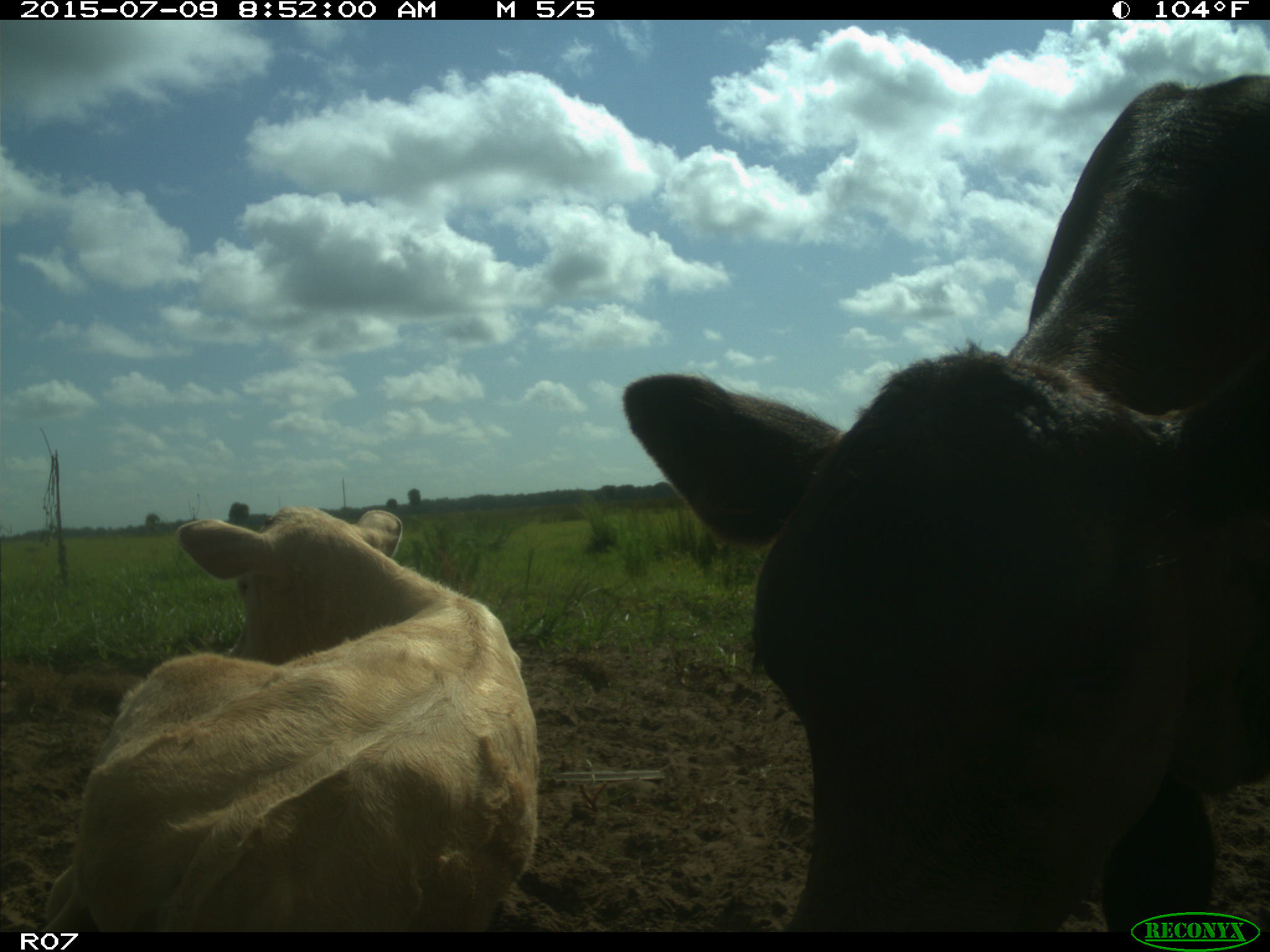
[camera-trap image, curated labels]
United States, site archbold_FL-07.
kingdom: Animalia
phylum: Chordata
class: Mammalia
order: Artiodactyla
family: Bovidae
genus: Bos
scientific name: Bos taurus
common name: domestic cow